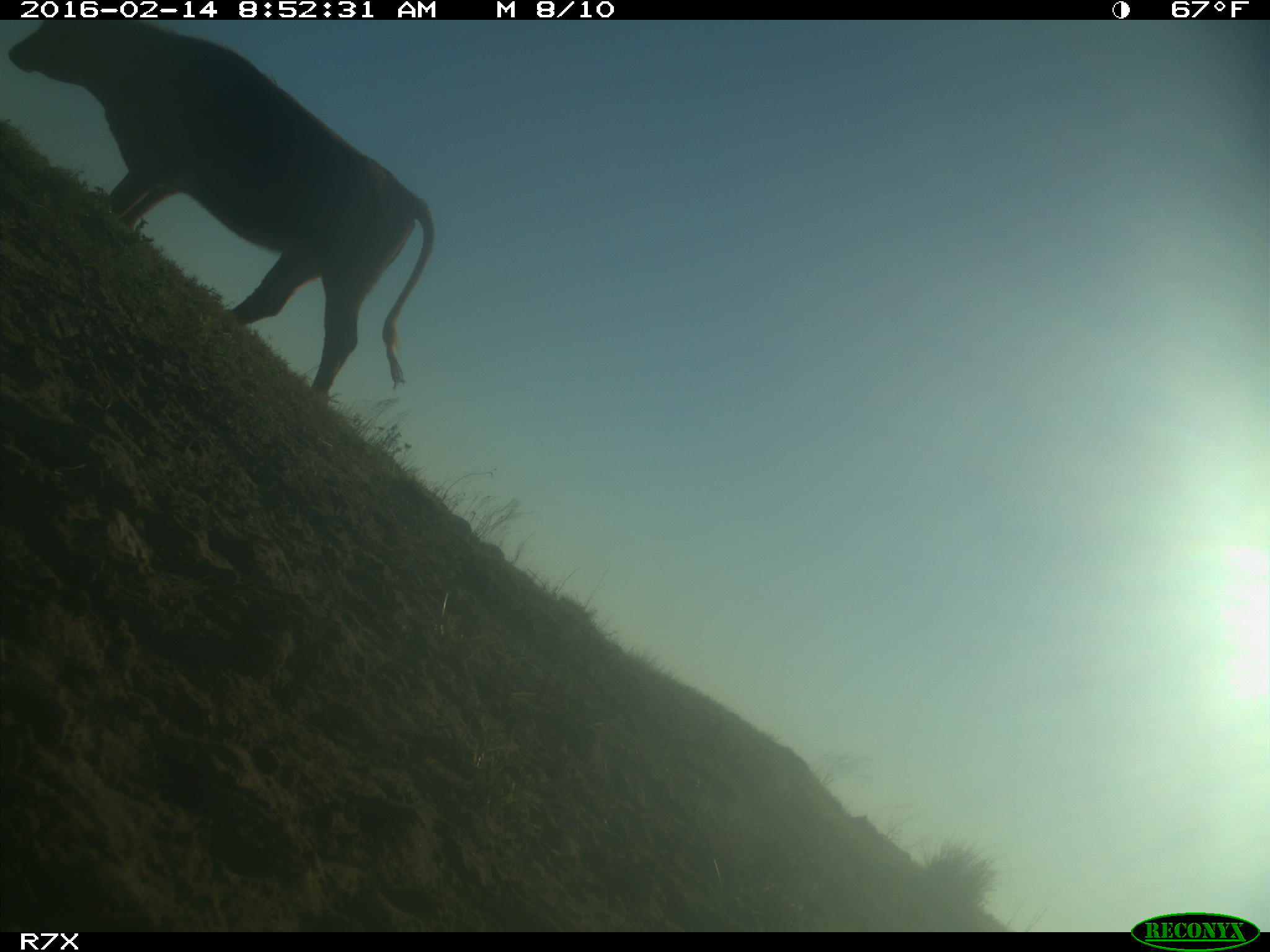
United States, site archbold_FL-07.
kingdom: Animalia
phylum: Chordata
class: Mammalia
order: Artiodactyla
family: Bovidae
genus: Bos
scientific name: Bos taurus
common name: domestic cow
Bos taurus (domestic cow).